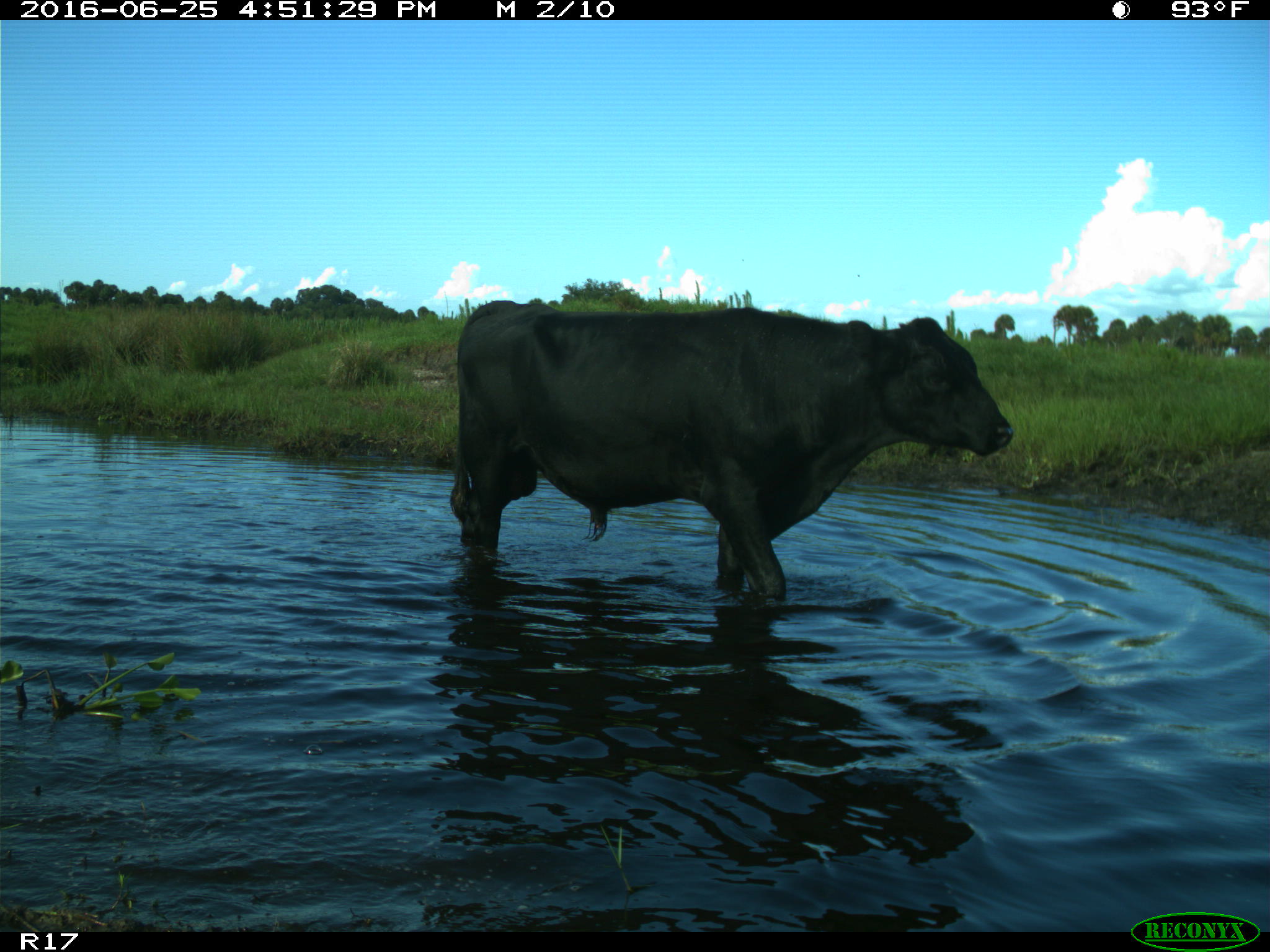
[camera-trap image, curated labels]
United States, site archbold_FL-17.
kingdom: Animalia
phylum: Chordata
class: Mammalia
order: Artiodactyla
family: Bovidae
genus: Bos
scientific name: Bos taurus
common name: domestic cow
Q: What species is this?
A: Bos taurus (domestic cow).